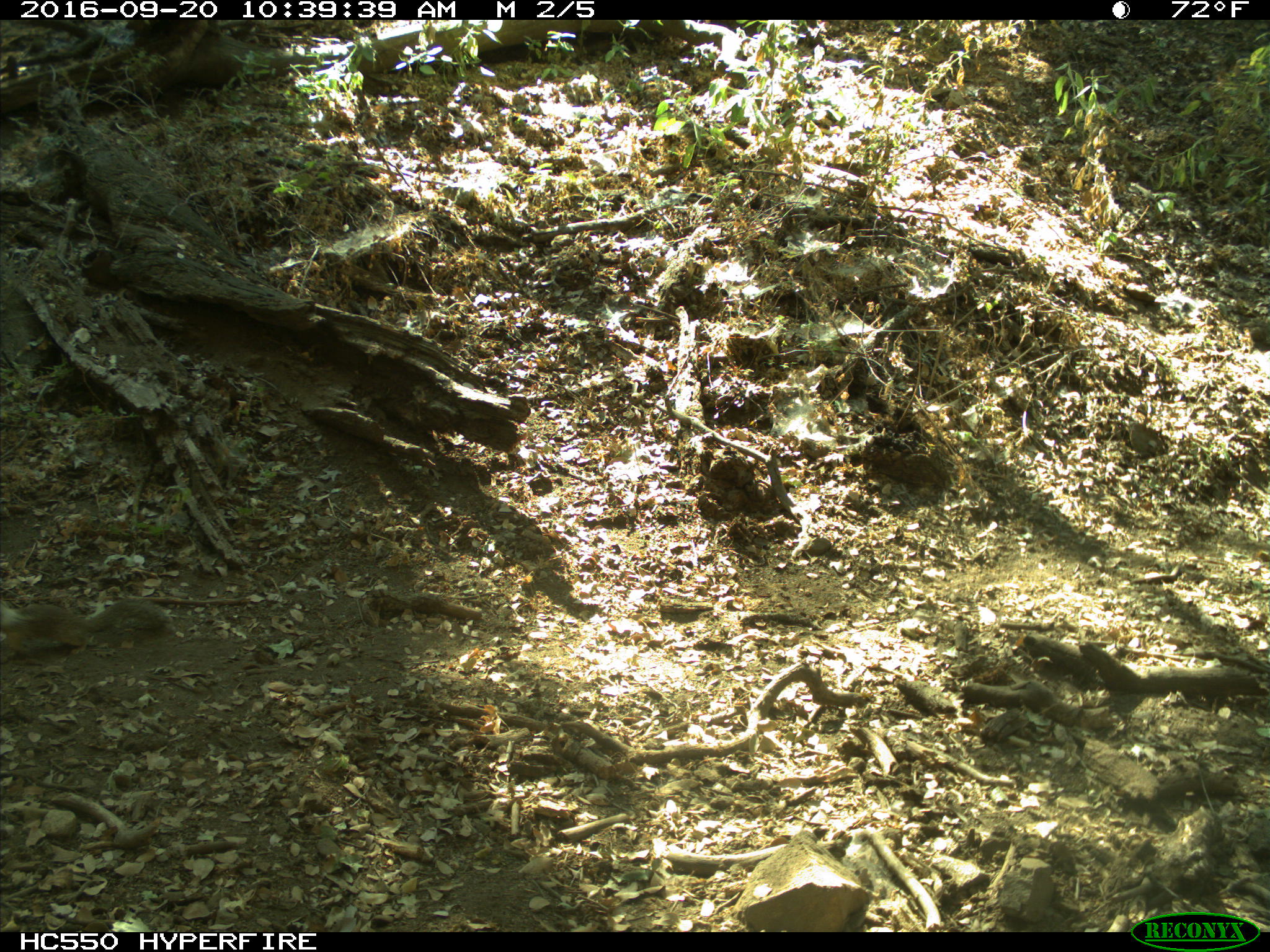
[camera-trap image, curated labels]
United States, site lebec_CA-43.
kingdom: Animalia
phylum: Chordata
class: Mammalia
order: Rodentia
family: Sciuridae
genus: Otospermophilus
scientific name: Otospermophilus beecheyi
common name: california ground squirrel